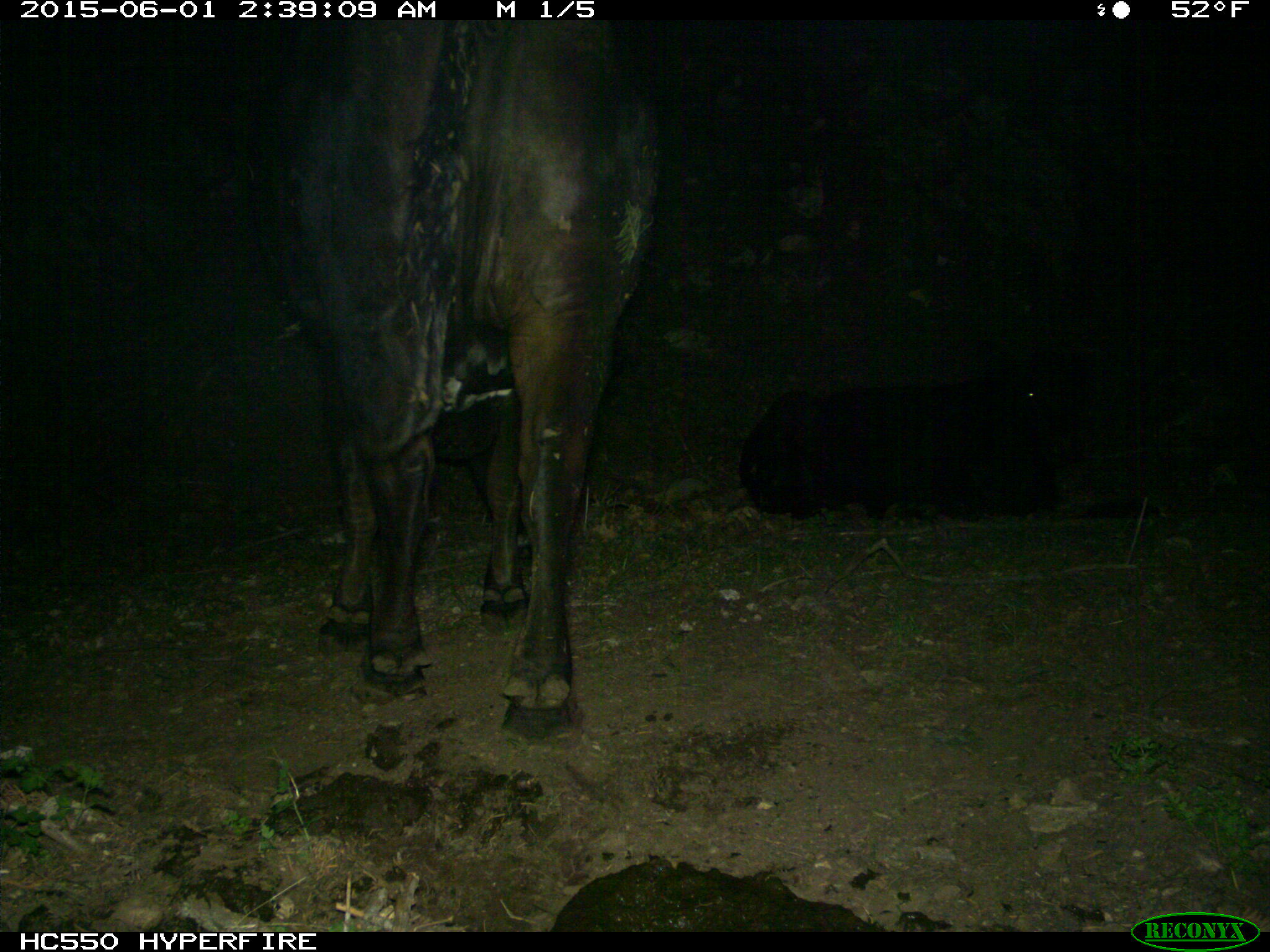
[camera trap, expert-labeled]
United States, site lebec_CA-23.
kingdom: Animalia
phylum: Chordata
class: Mammalia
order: Artiodactyla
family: Bovidae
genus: Bos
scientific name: Bos taurus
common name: domestic cow